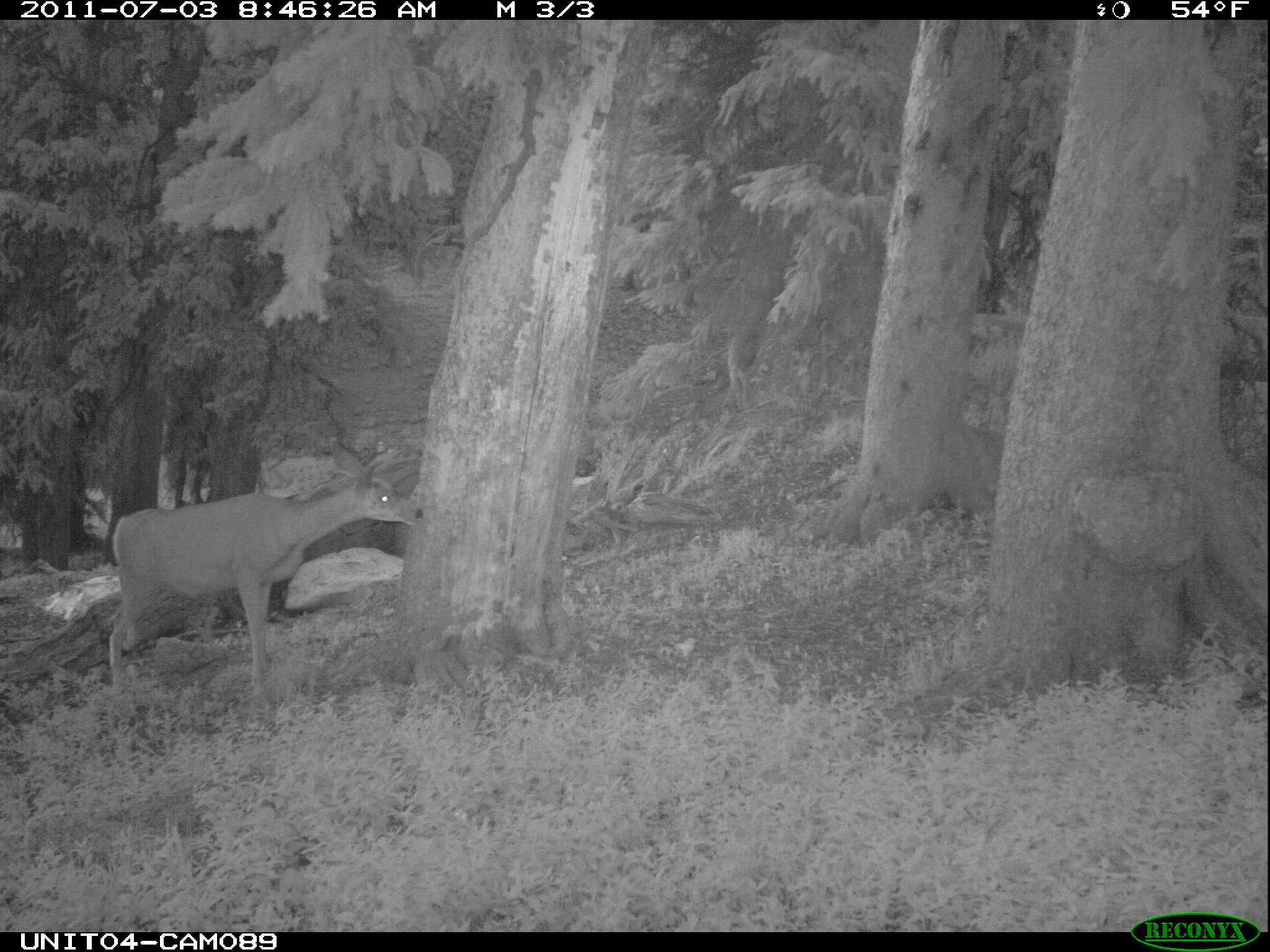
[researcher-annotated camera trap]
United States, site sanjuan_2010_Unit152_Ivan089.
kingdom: Animalia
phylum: Chordata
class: Mammalia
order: Artiodactyla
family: Cervidae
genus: Odocoileus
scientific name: Odocoileus hemionus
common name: mule deer